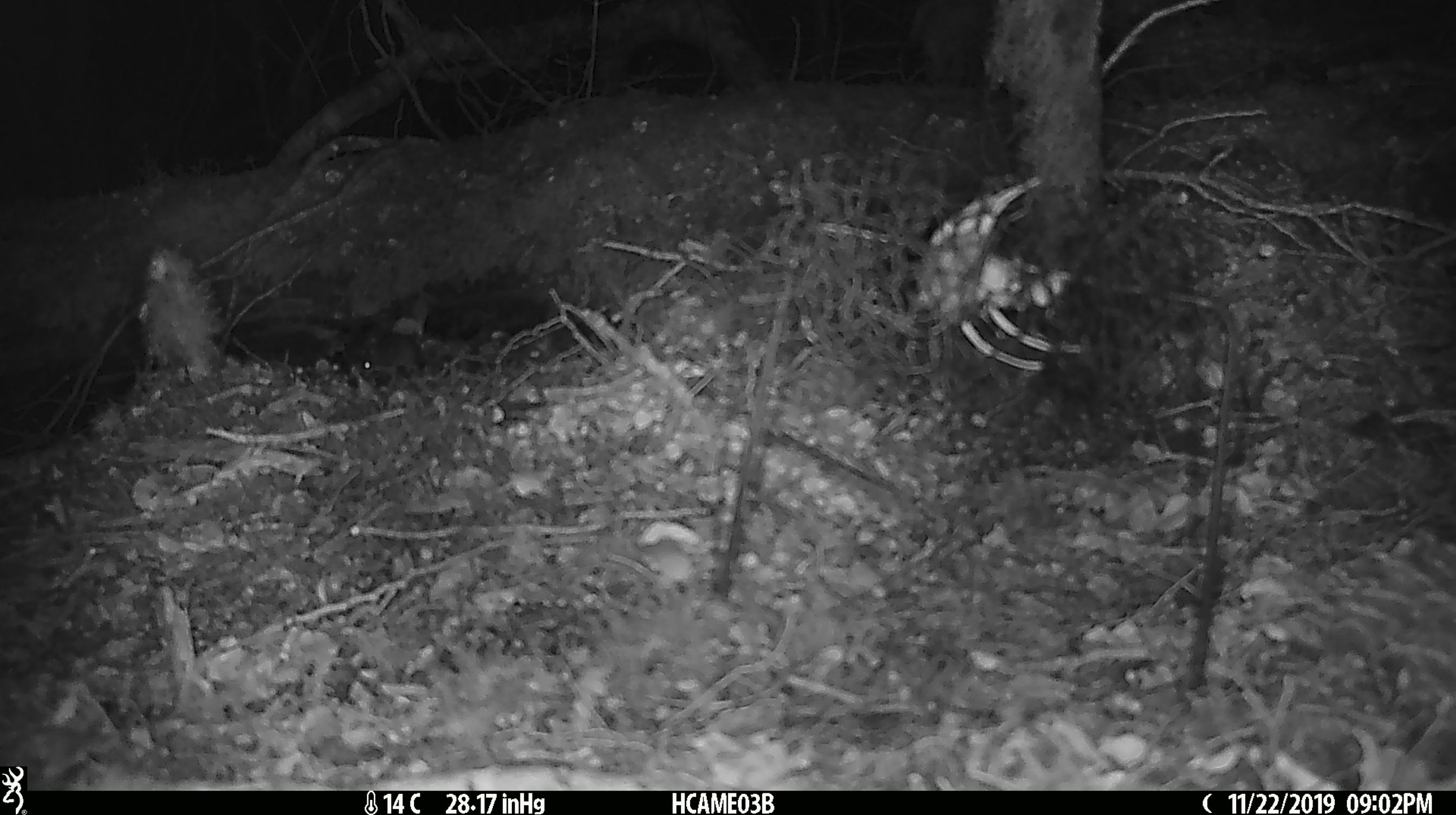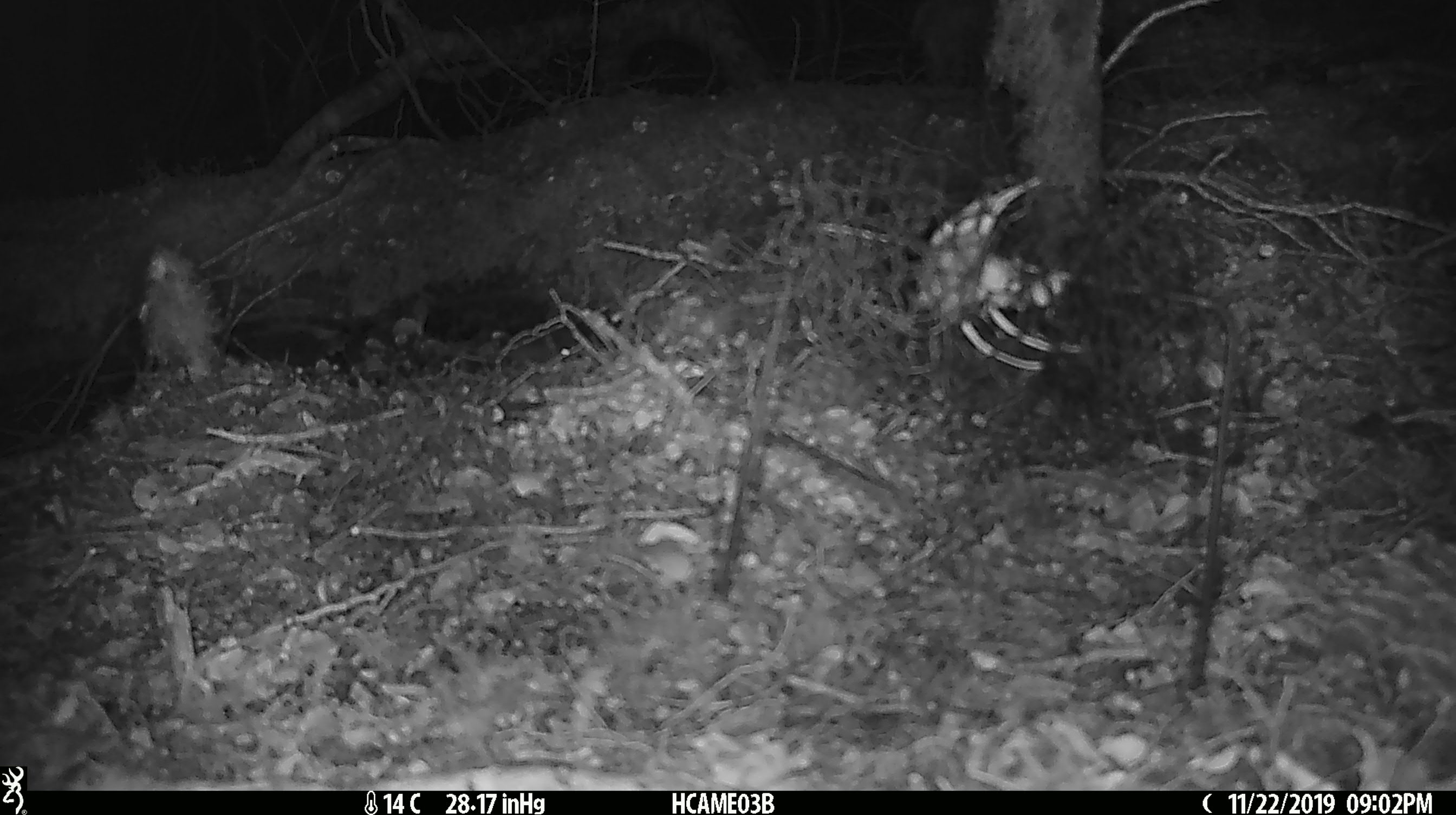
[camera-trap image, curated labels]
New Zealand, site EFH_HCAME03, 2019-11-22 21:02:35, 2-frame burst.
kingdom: Animalia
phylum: Chordata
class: Mammalia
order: Rodentia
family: Muridae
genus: Mus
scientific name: Mus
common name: mouse